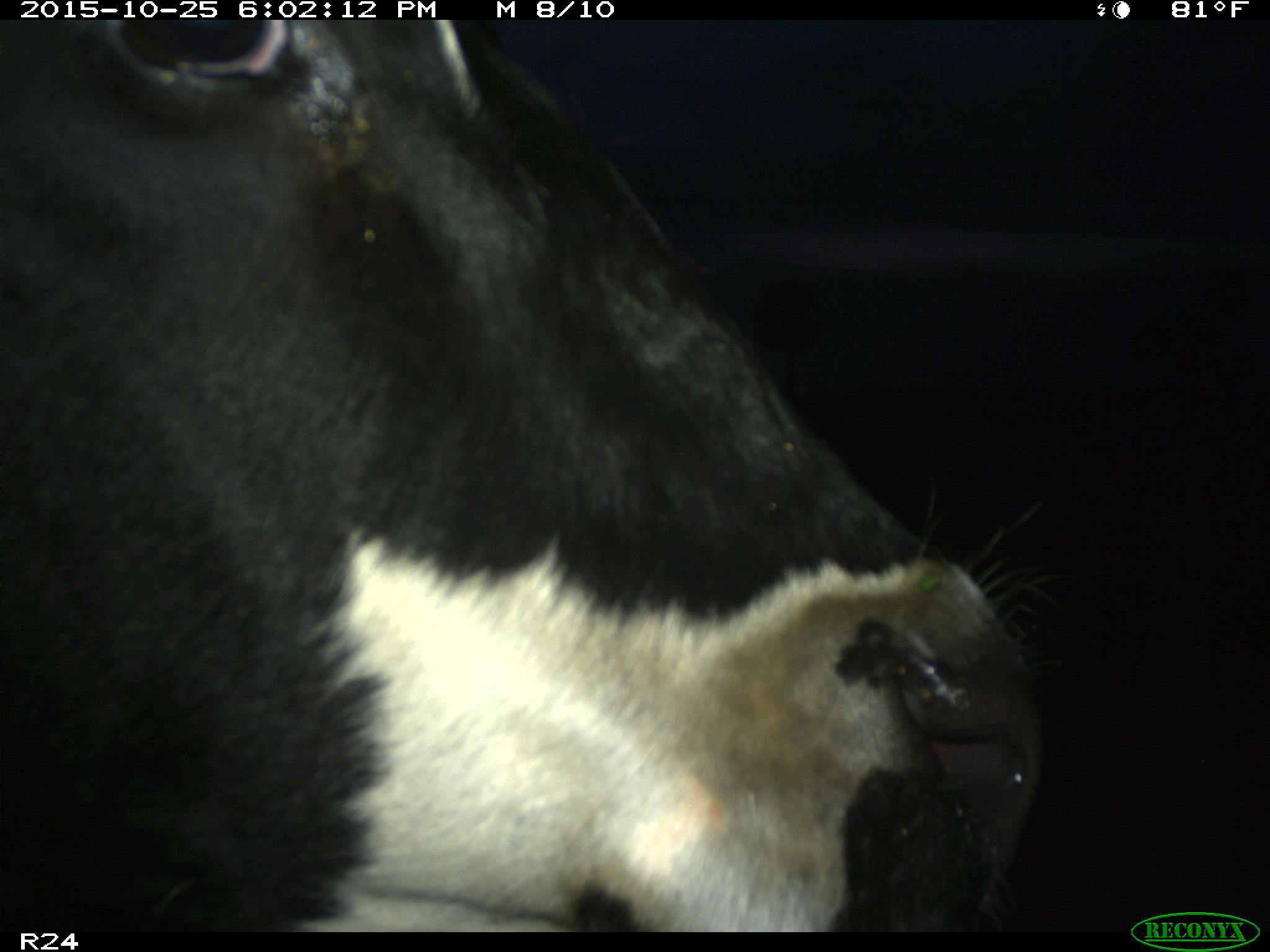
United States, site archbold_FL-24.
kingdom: Animalia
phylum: Chordata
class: Mammalia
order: Artiodactyla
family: Bovidae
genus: Bos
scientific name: Bos taurus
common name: domestic cow